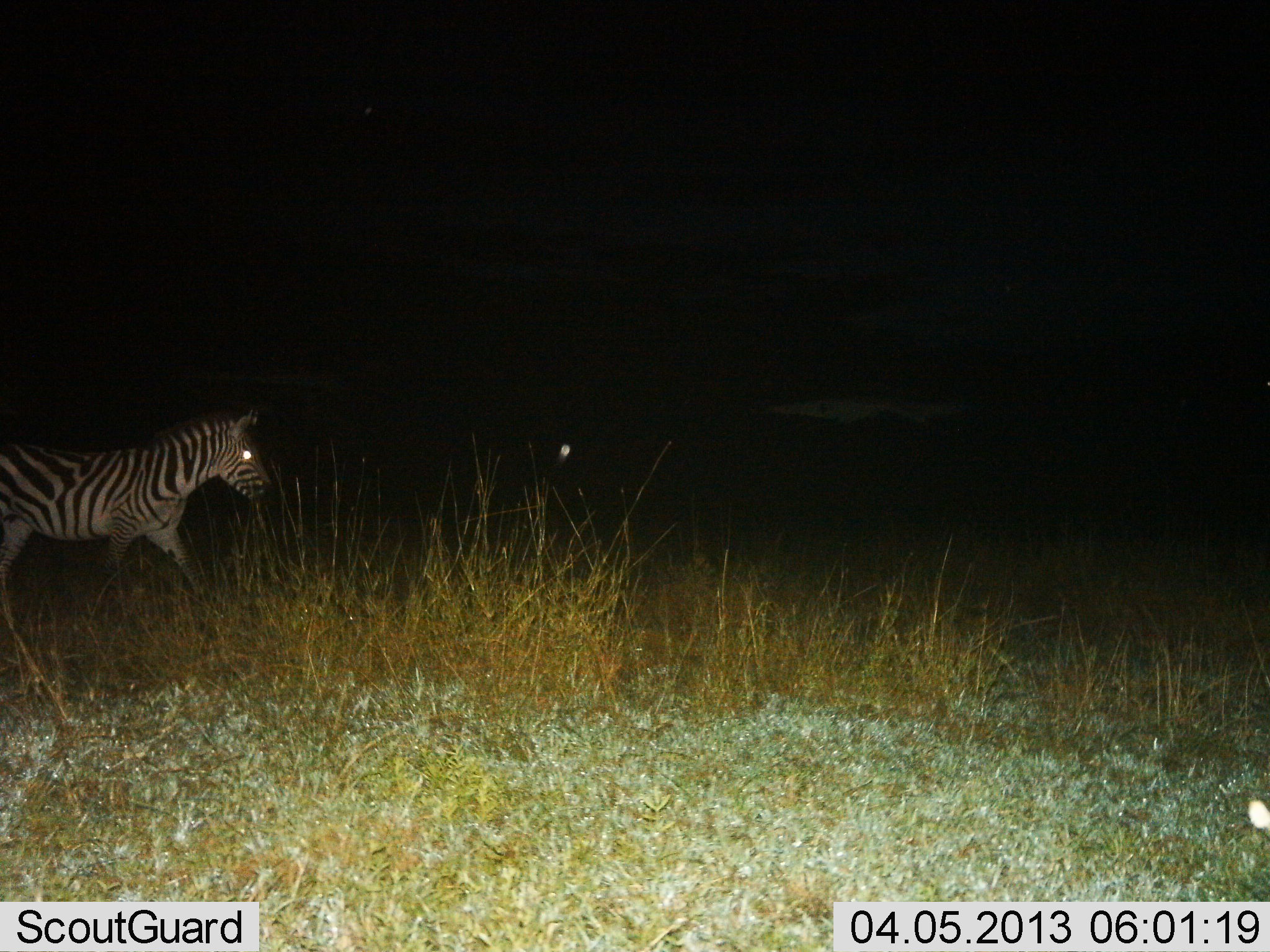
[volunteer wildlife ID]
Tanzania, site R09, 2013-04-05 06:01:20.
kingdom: Animalia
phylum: Chordata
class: Mammalia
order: Perissodactyla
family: Equidae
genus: Equus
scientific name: Equus quagga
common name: plains zebra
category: zebra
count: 1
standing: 13%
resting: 3%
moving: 87%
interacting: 0%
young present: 0%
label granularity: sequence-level